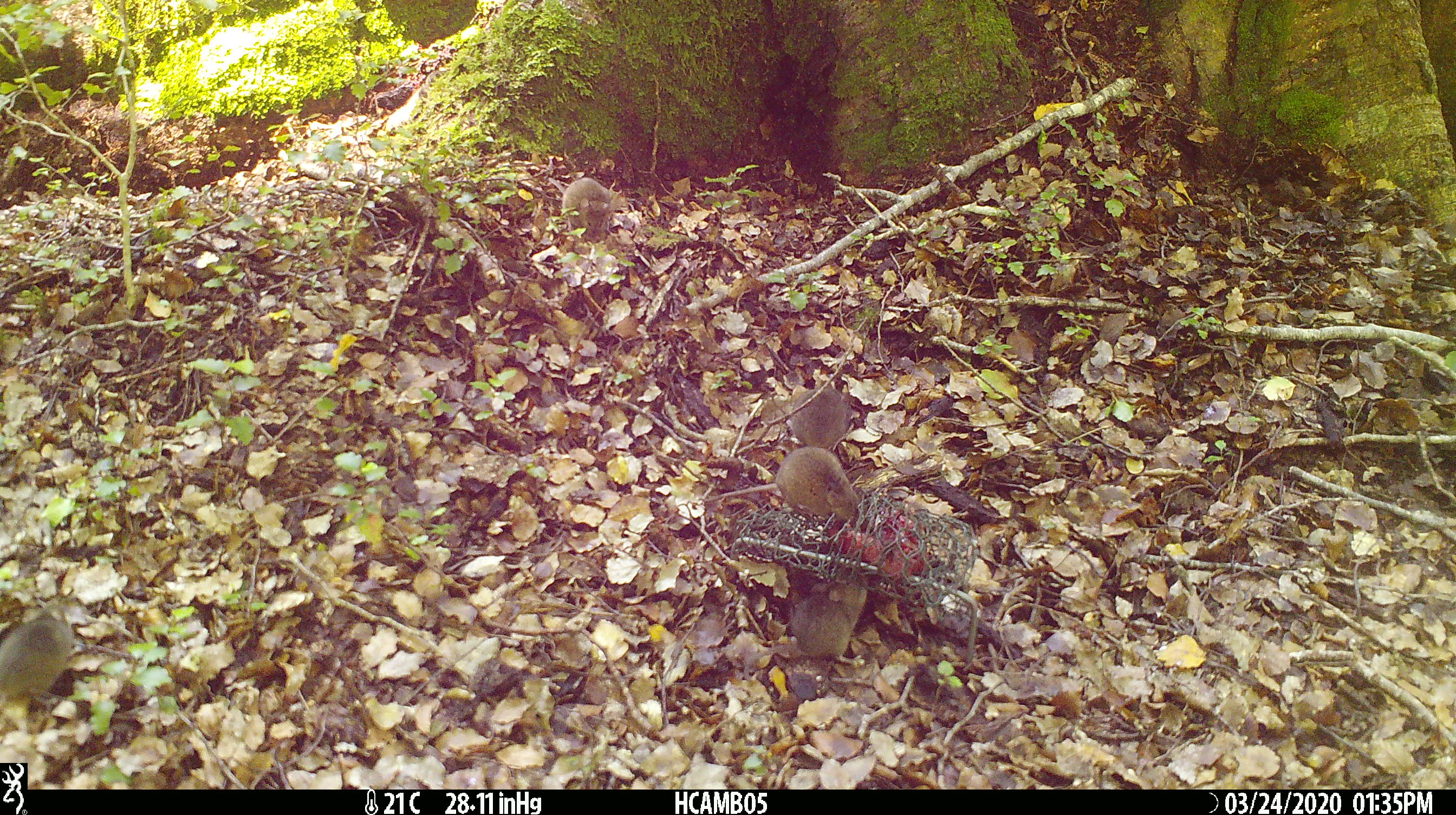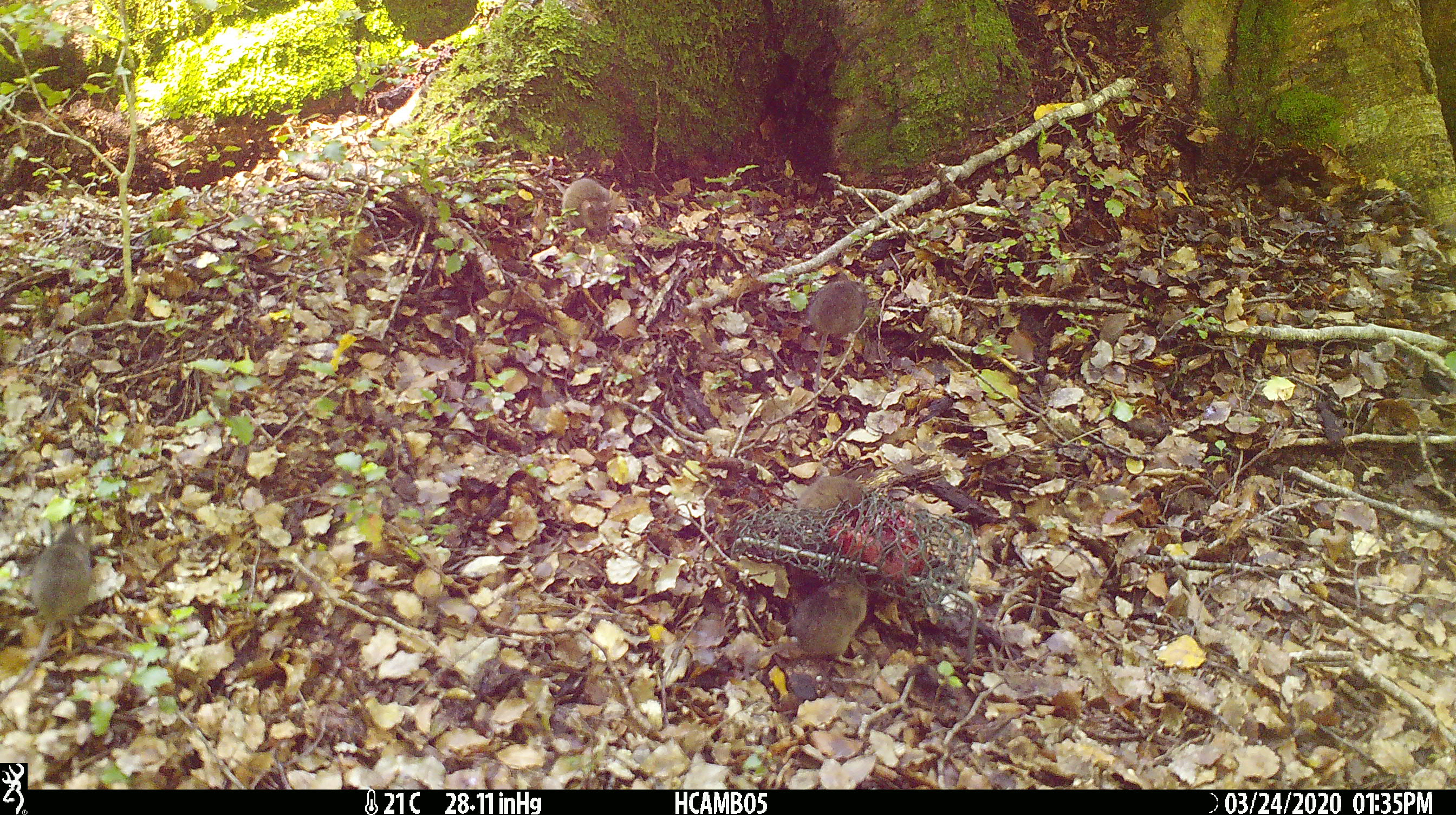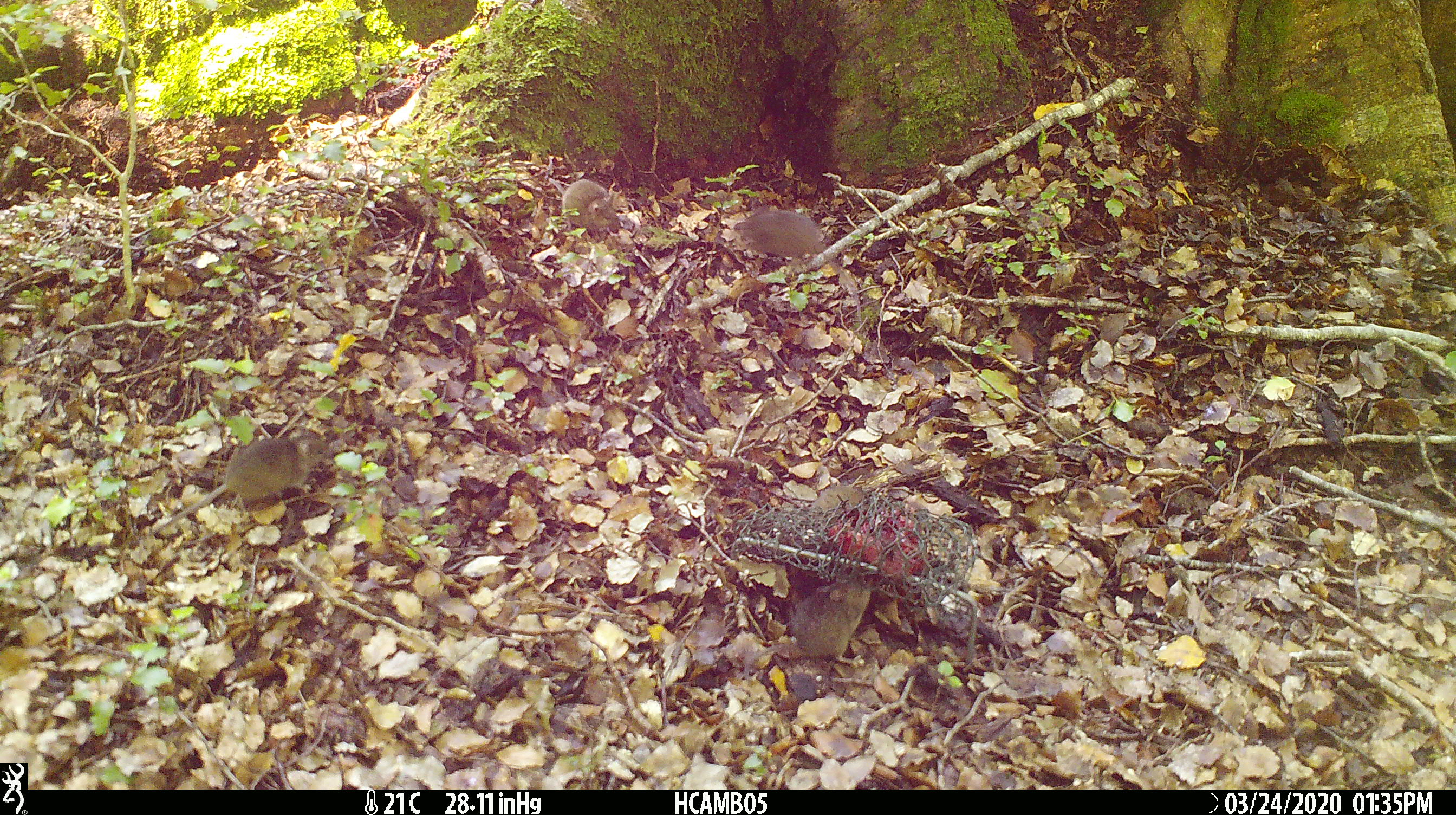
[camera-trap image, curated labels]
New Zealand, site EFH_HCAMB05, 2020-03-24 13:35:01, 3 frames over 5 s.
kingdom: Animalia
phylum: Chordata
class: Mammalia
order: Rodentia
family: Muridae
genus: Mus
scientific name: Mus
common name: mouse